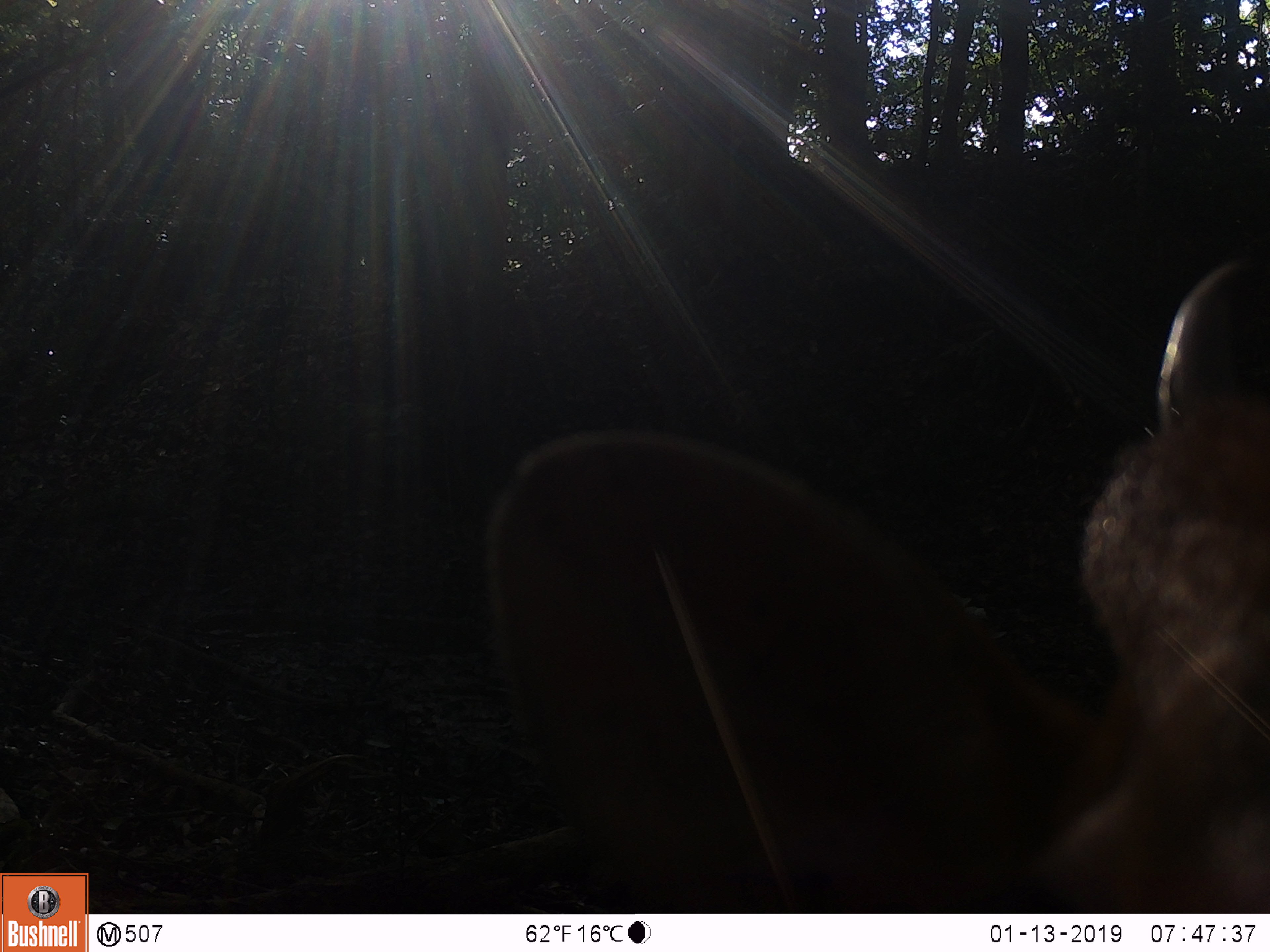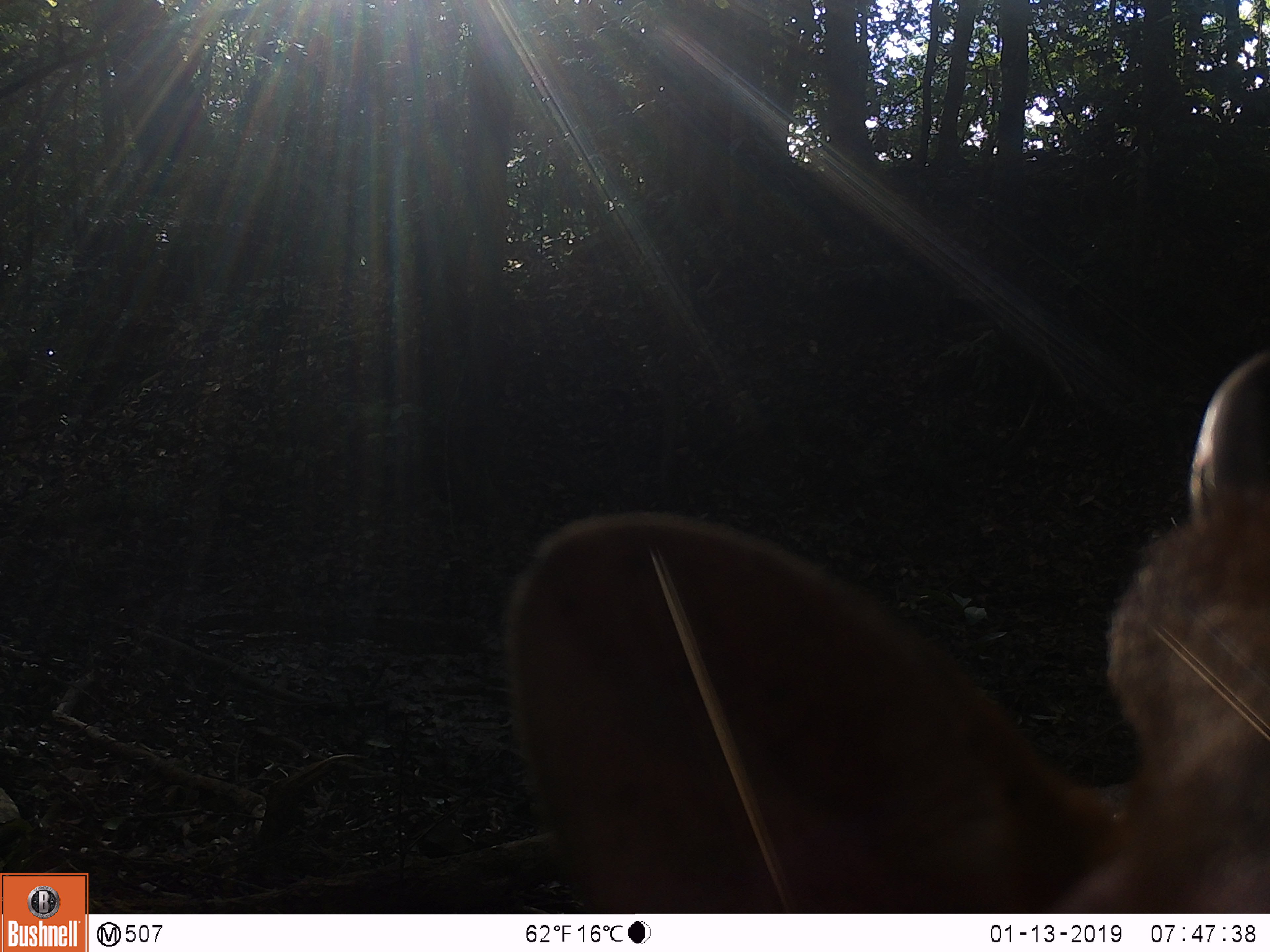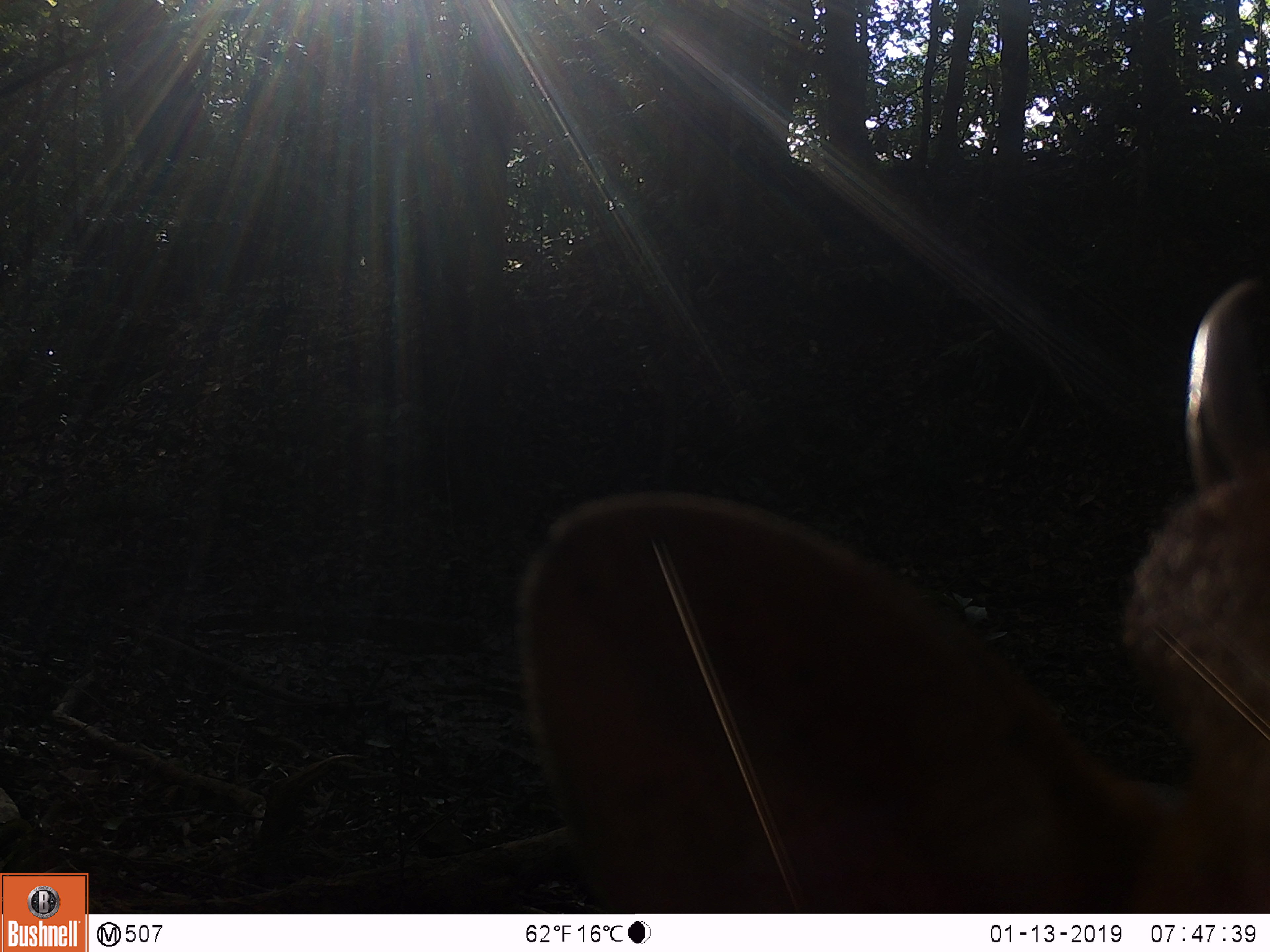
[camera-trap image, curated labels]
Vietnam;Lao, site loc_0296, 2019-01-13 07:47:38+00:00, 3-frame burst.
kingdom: Animalia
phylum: Chordata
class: Mammalia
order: Artiodactyla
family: Cervidae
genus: Rusa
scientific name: Rusa unicolor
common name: sambar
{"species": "sambar (Rusa unicolor)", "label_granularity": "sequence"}